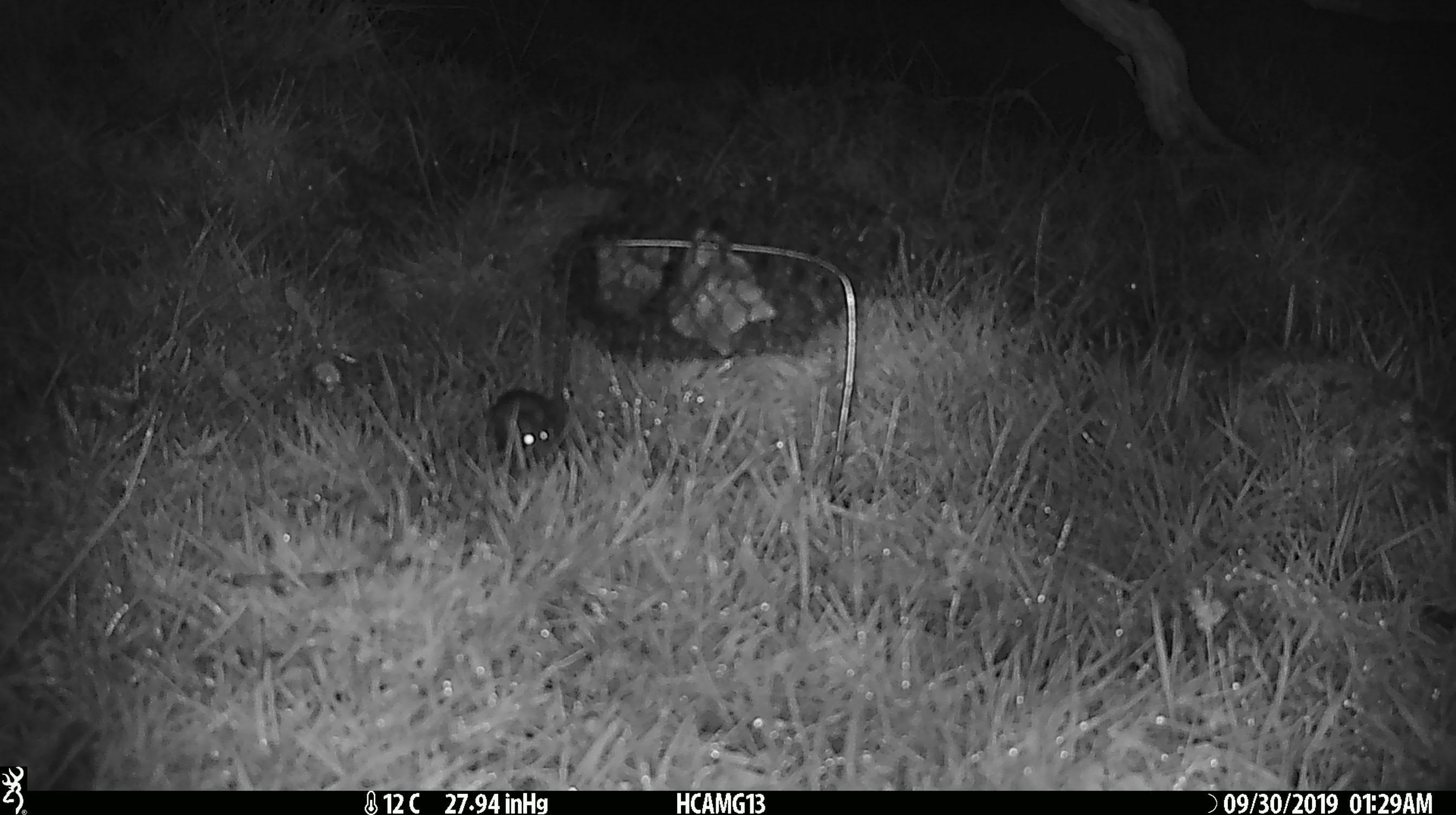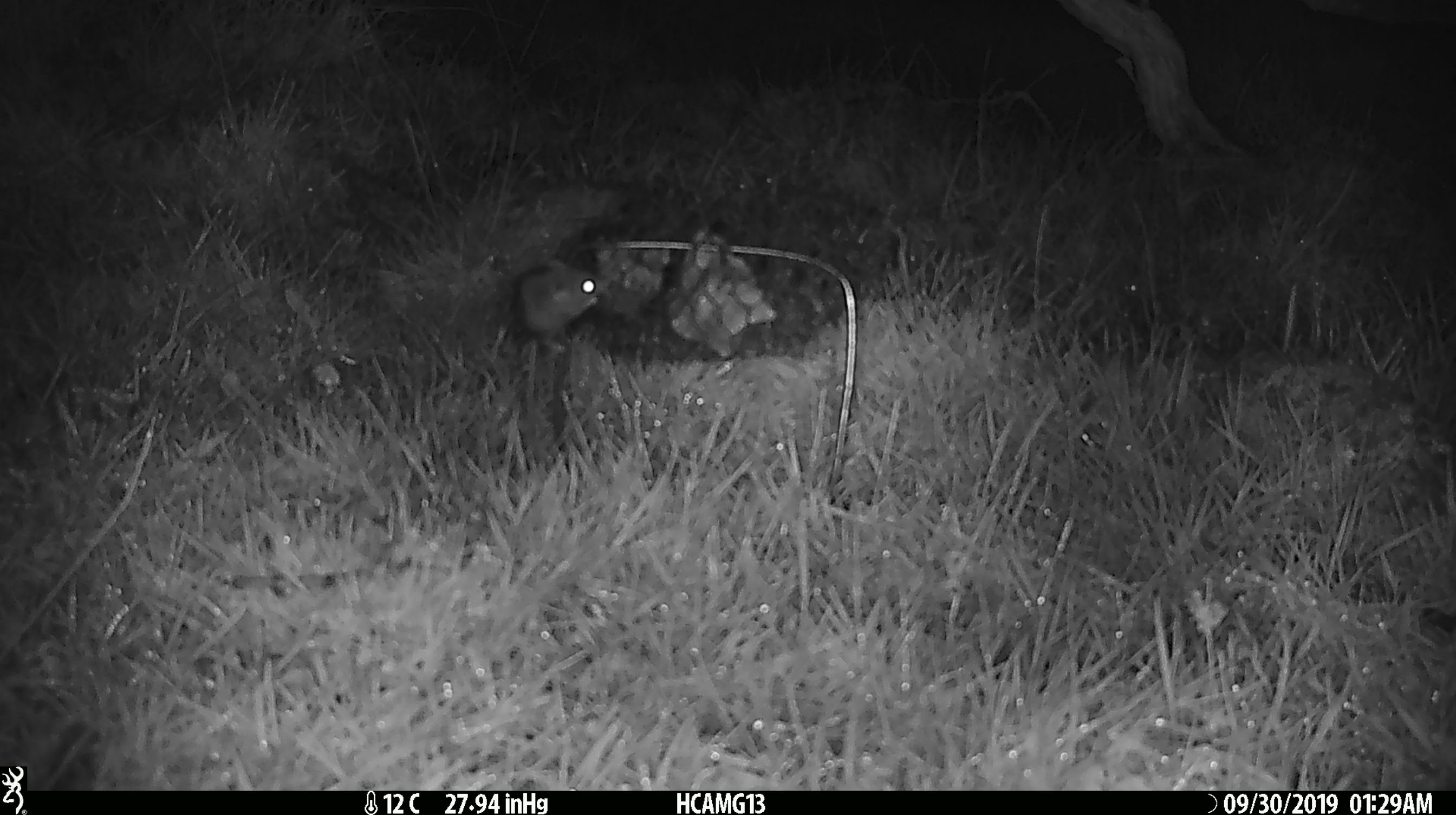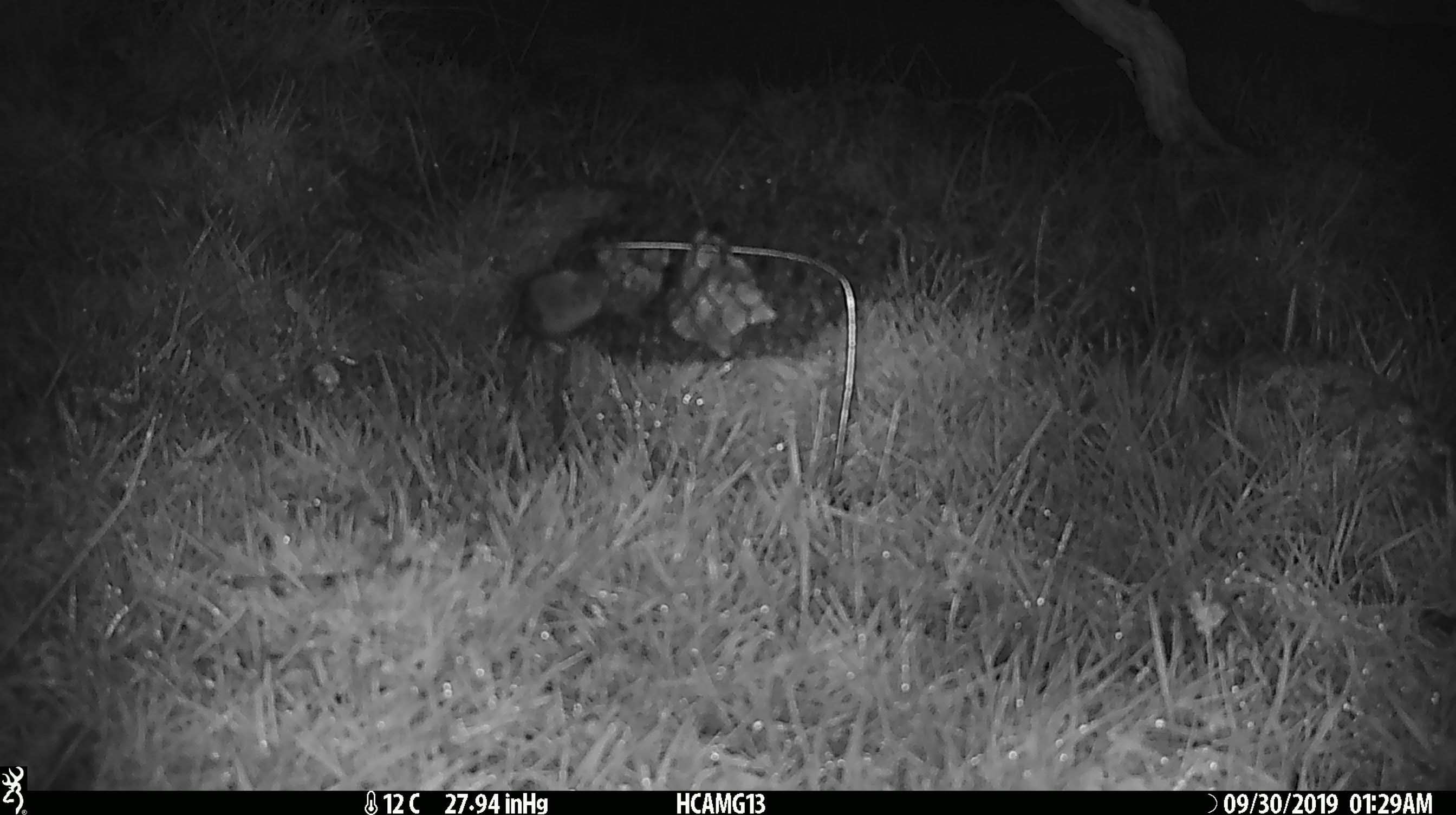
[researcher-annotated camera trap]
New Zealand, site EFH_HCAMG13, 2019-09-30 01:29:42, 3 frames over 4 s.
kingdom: Animalia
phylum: Chordata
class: Mammalia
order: Rodentia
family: Muridae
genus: Mus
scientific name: Mus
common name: mouse